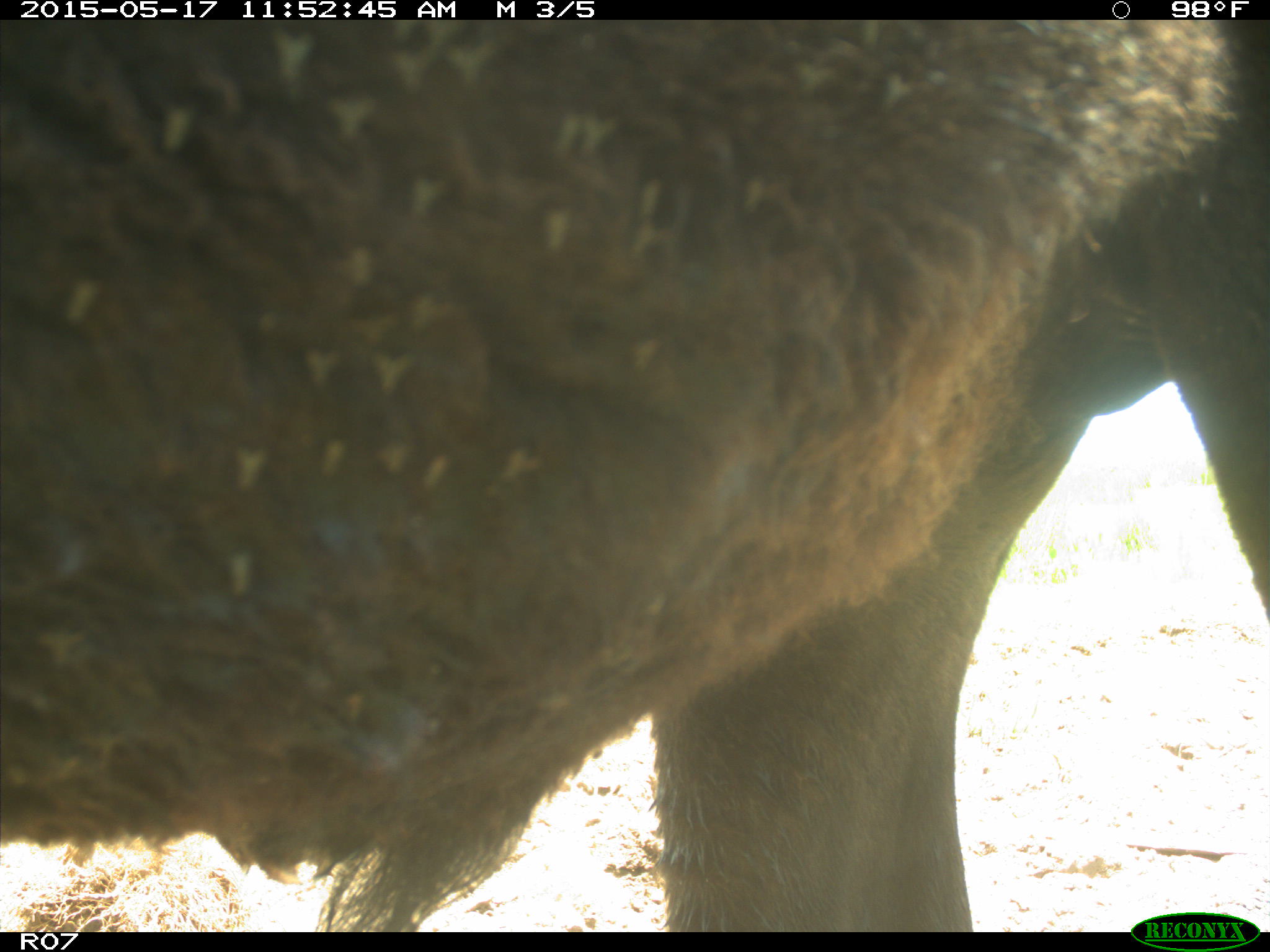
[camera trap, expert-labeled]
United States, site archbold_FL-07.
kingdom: Animalia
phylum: Chordata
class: Mammalia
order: Artiodactyla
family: Bovidae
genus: Bos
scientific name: Bos taurus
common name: domestic cow